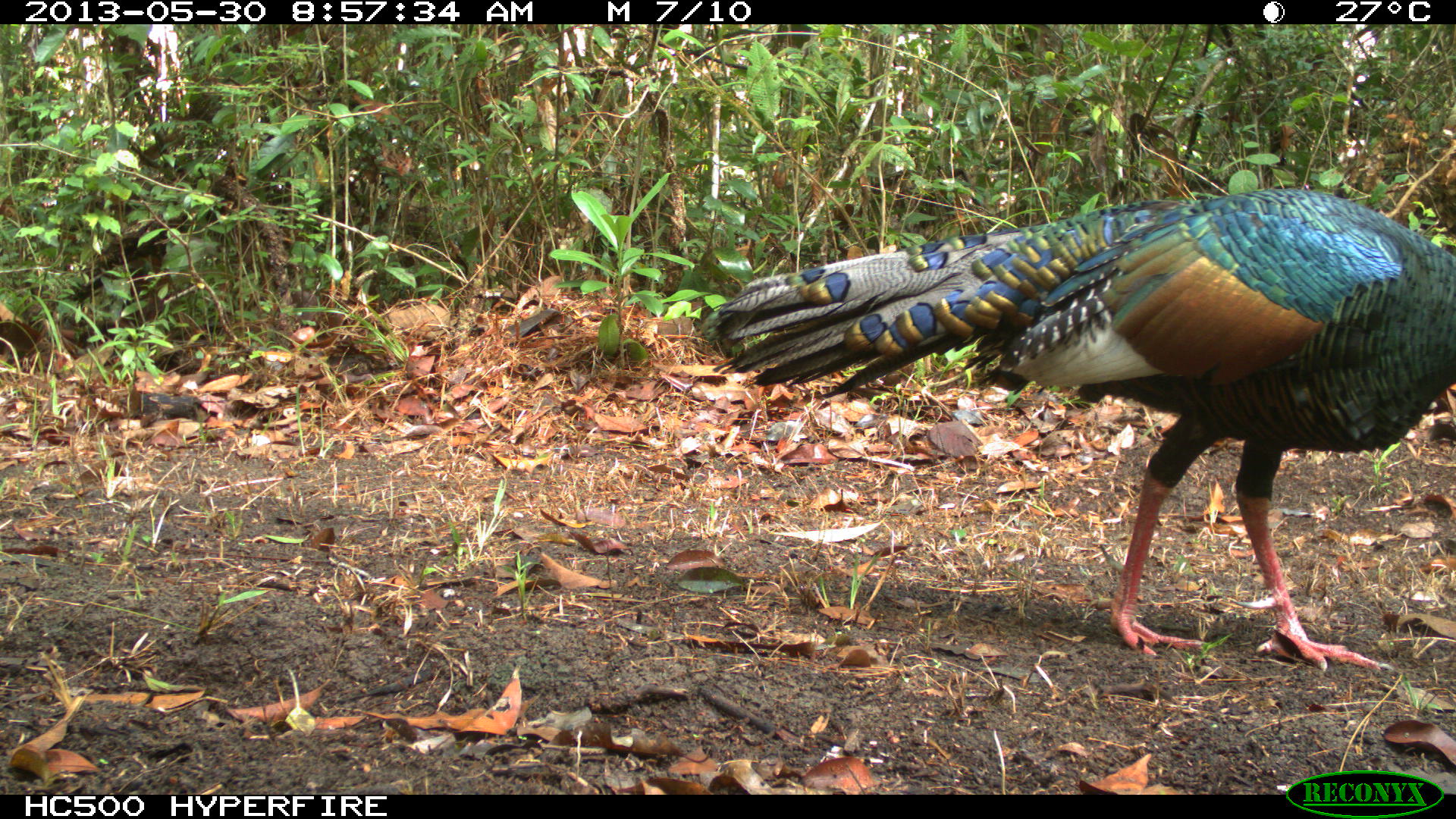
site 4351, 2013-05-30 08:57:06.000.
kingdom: Animalia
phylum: Chordata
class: Aves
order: Galliformes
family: Phasianidae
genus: Meleagris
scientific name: Meleagris ocellata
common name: ocellated turkey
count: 1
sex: male